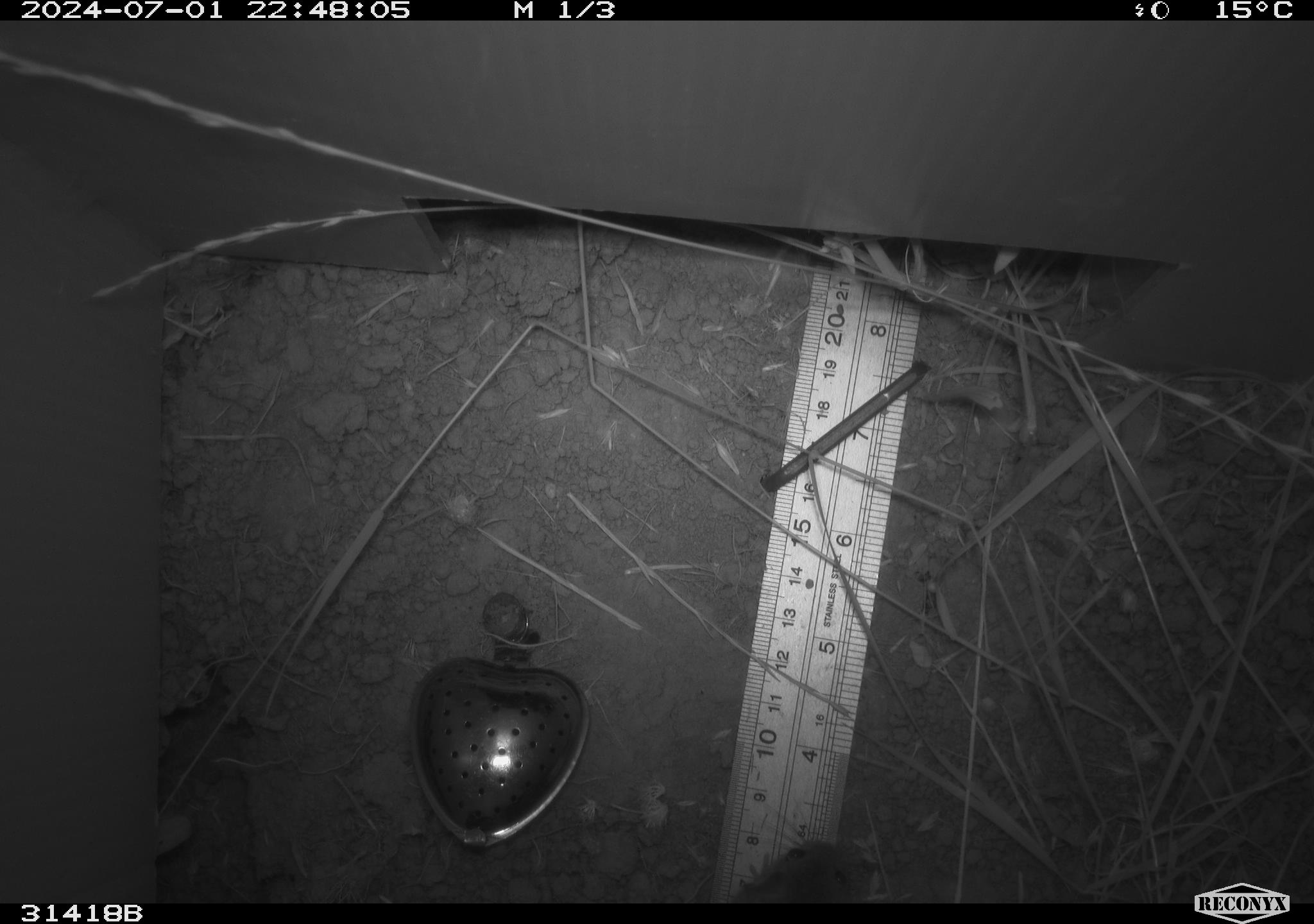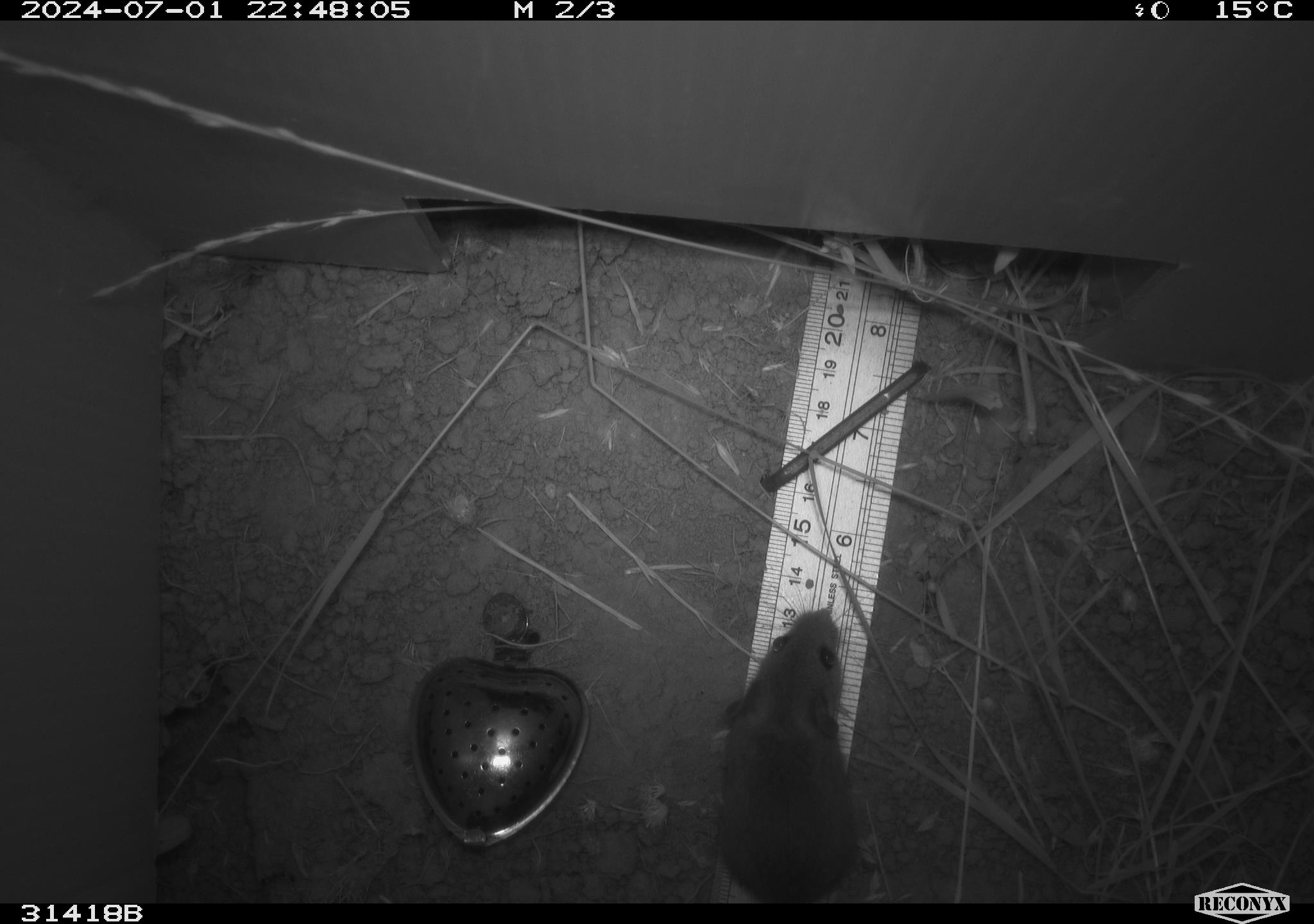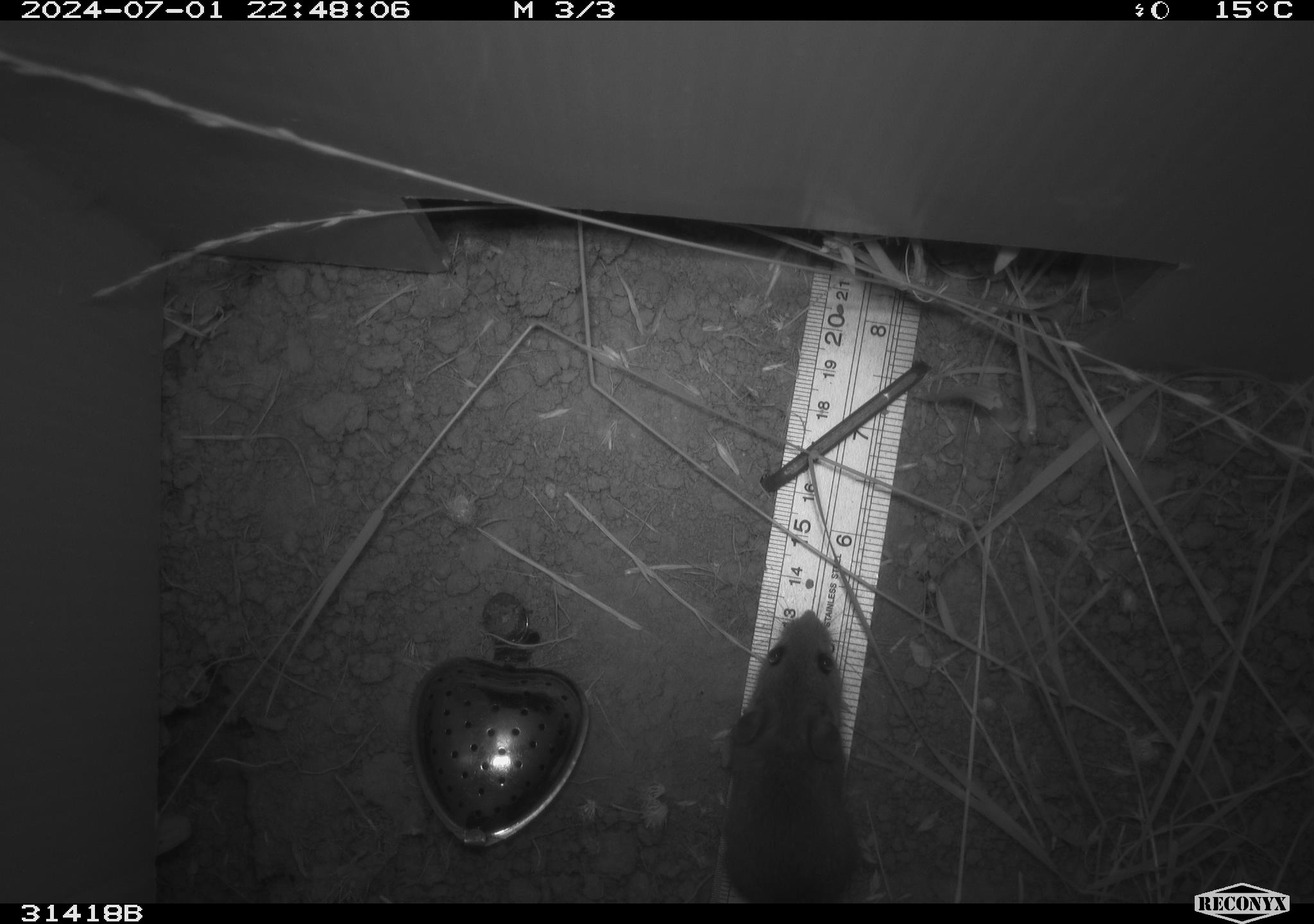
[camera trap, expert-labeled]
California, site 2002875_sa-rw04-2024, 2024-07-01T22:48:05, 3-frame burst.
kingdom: Animalia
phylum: Chordata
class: Mammalia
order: Rodentia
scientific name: Rodentia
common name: rodent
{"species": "rodent (Rodentia)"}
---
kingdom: Animalia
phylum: Chordata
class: Mammalia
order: Rodentia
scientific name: Rodentia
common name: mouse species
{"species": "mouse species (Rodentia)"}